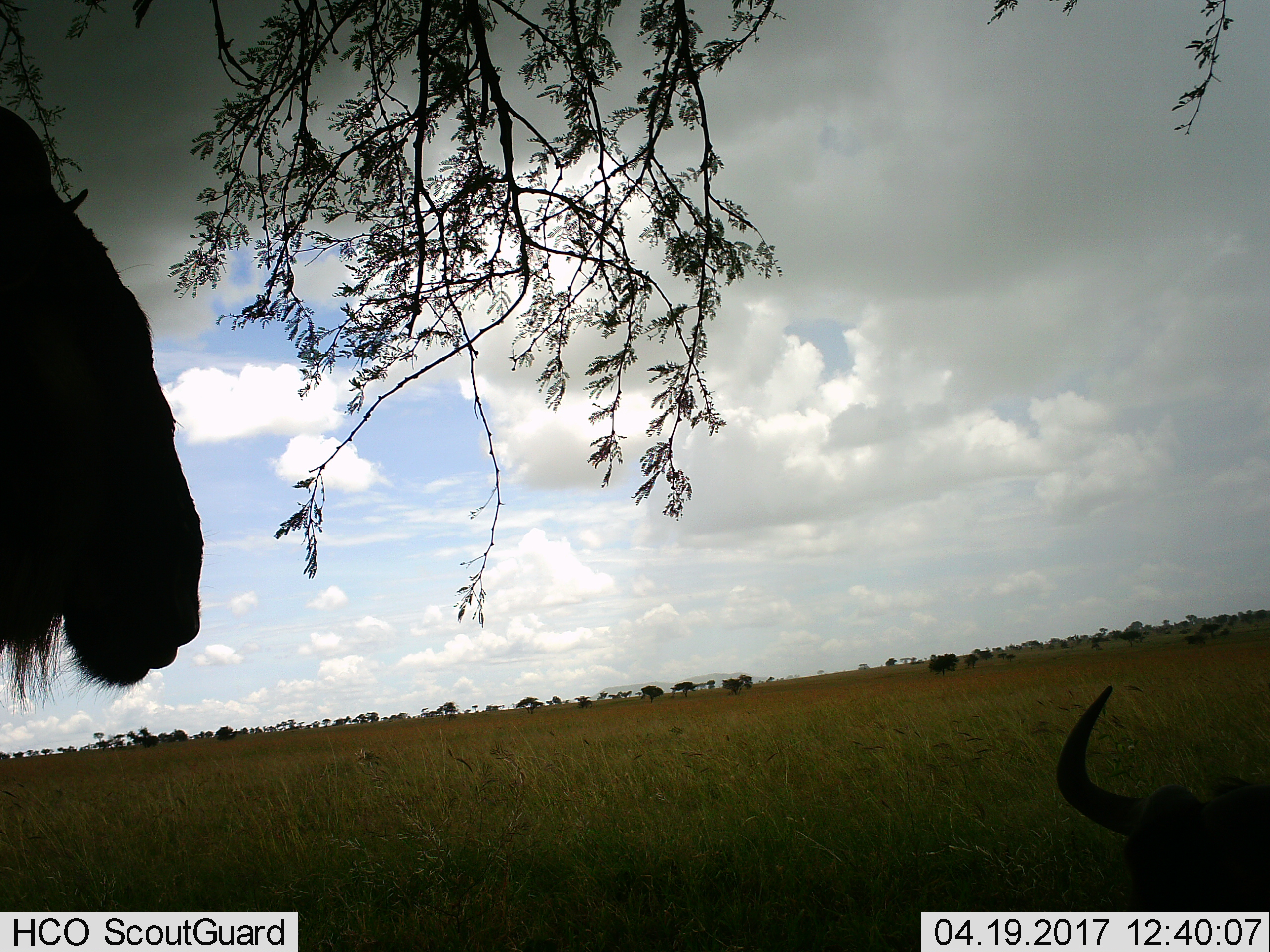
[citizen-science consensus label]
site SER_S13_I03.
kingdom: Animalia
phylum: Chordata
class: Mammalia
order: Artiodactyla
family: Bovidae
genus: Connochaetes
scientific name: Connochaetes taurinus taurinus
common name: blue wildebeest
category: wildebeestblue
Wildebeestblue (blue wildebeest) (Connochaetes taurinus taurinus), count 2. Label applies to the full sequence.